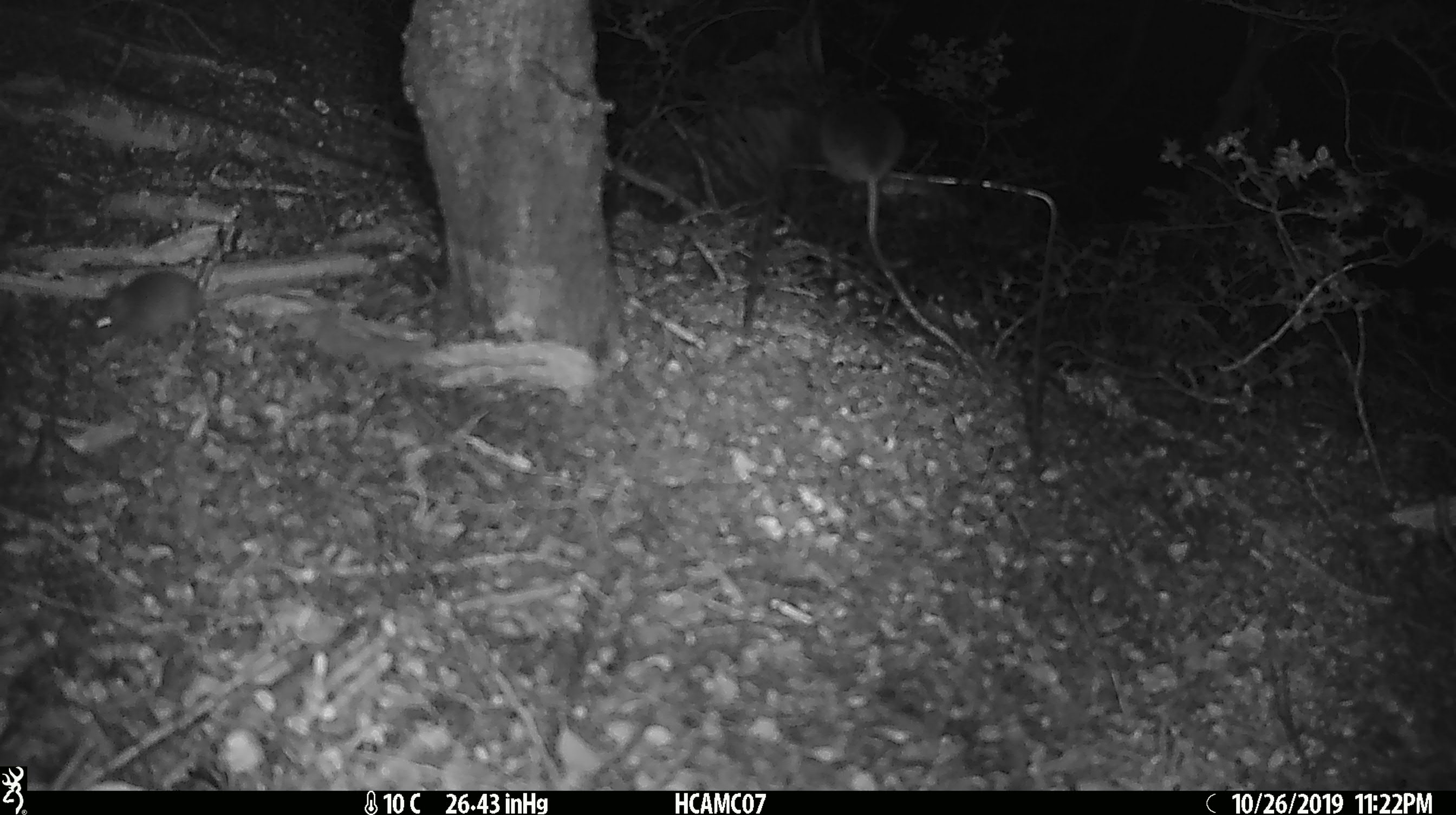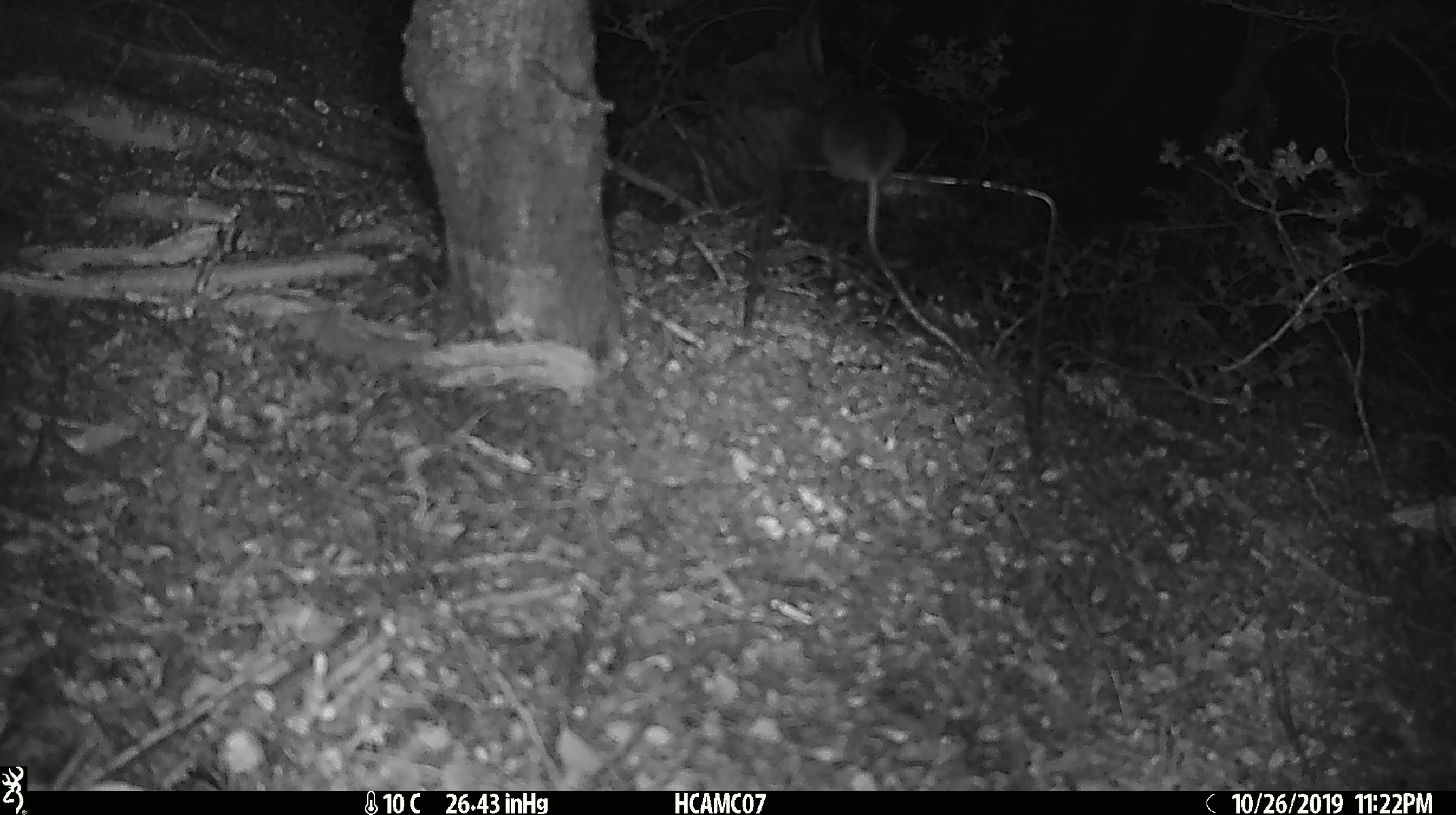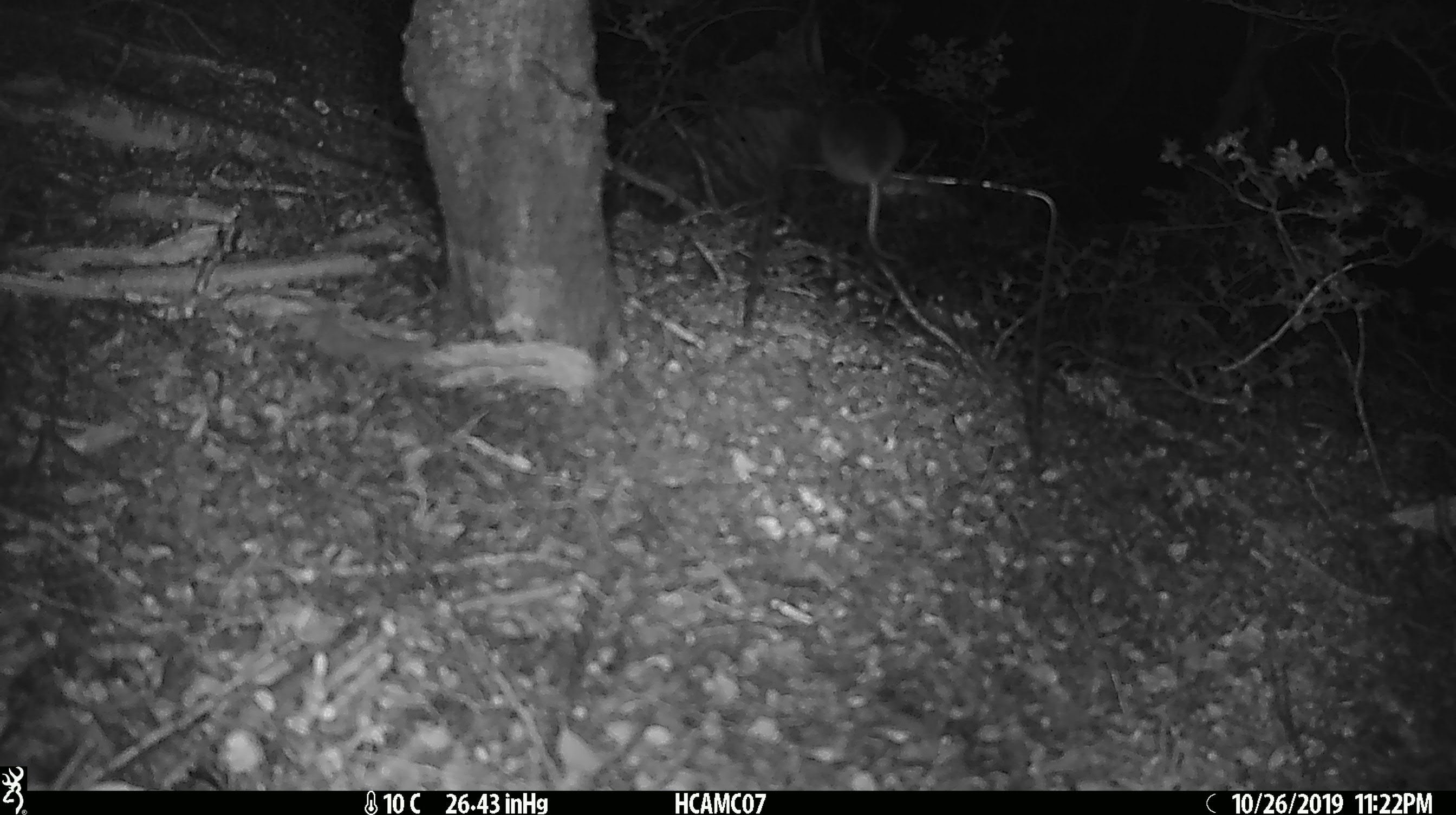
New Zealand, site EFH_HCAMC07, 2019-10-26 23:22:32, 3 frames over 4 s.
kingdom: Animalia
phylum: Chordata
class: Mammalia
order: Rodentia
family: Muridae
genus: Mus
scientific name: Mus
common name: mouse